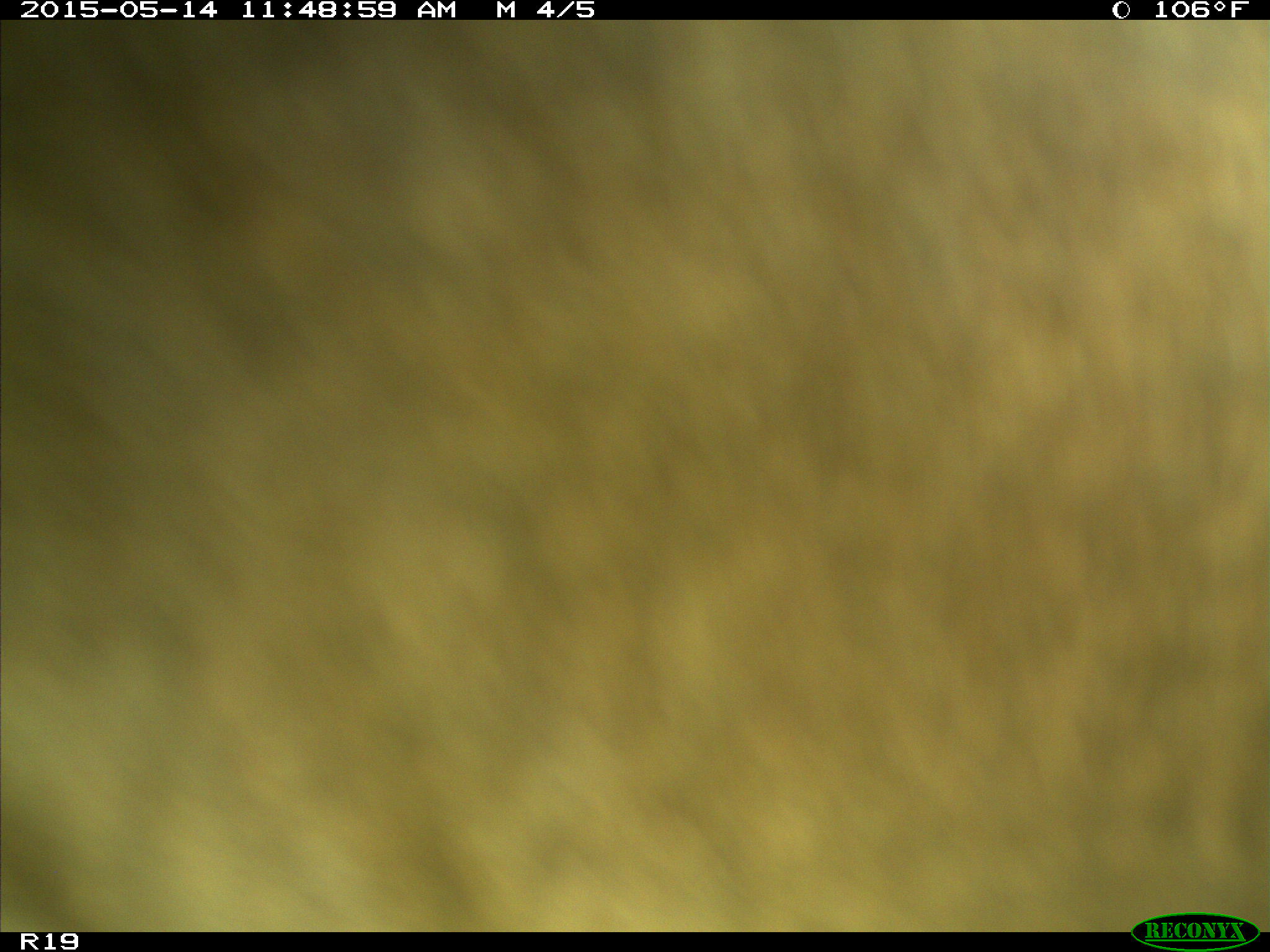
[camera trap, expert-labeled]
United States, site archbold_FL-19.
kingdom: Animalia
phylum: Chordata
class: Mammalia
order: Artiodactyla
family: Bovidae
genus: Bos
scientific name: Bos taurus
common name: domestic cow